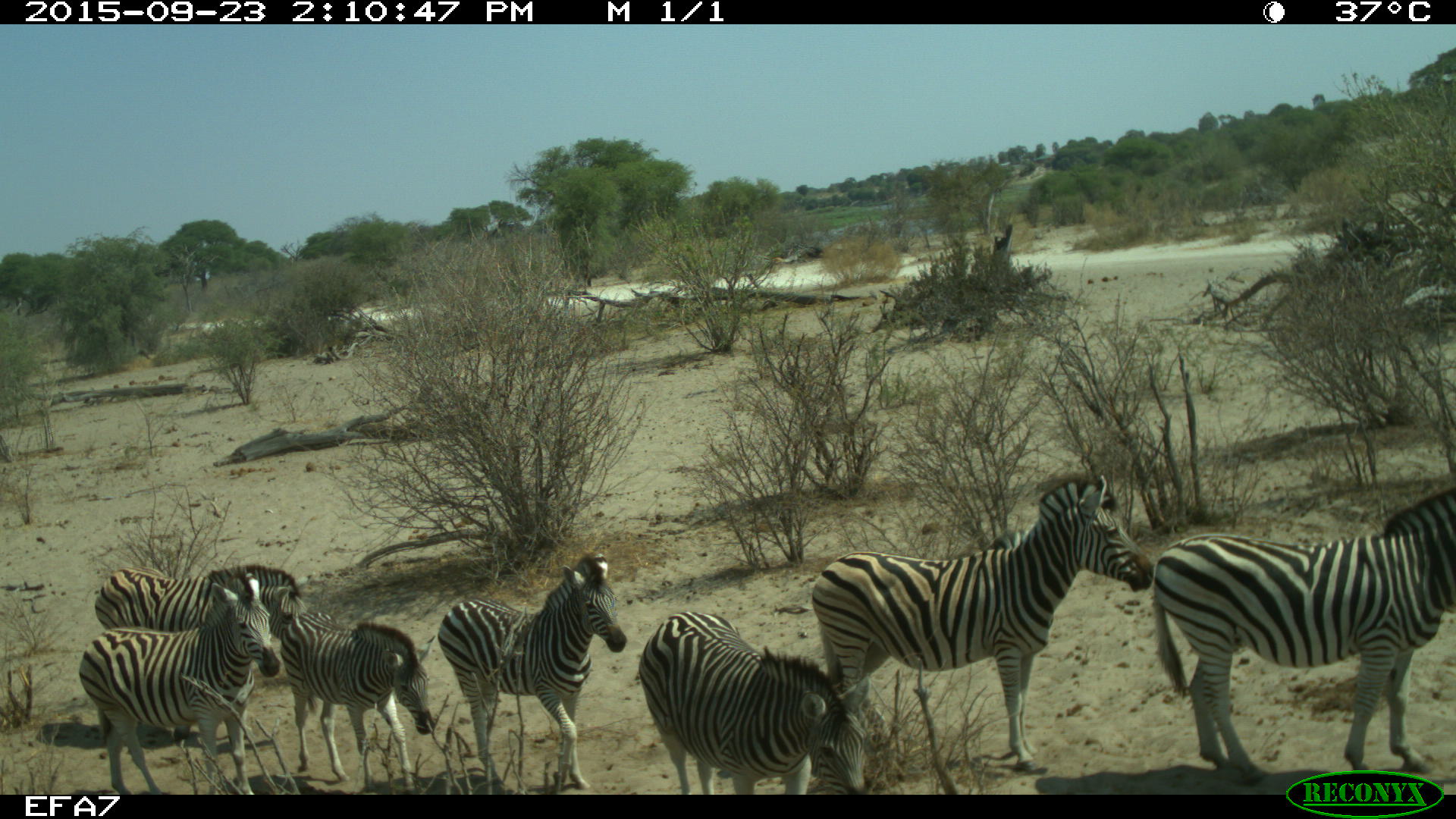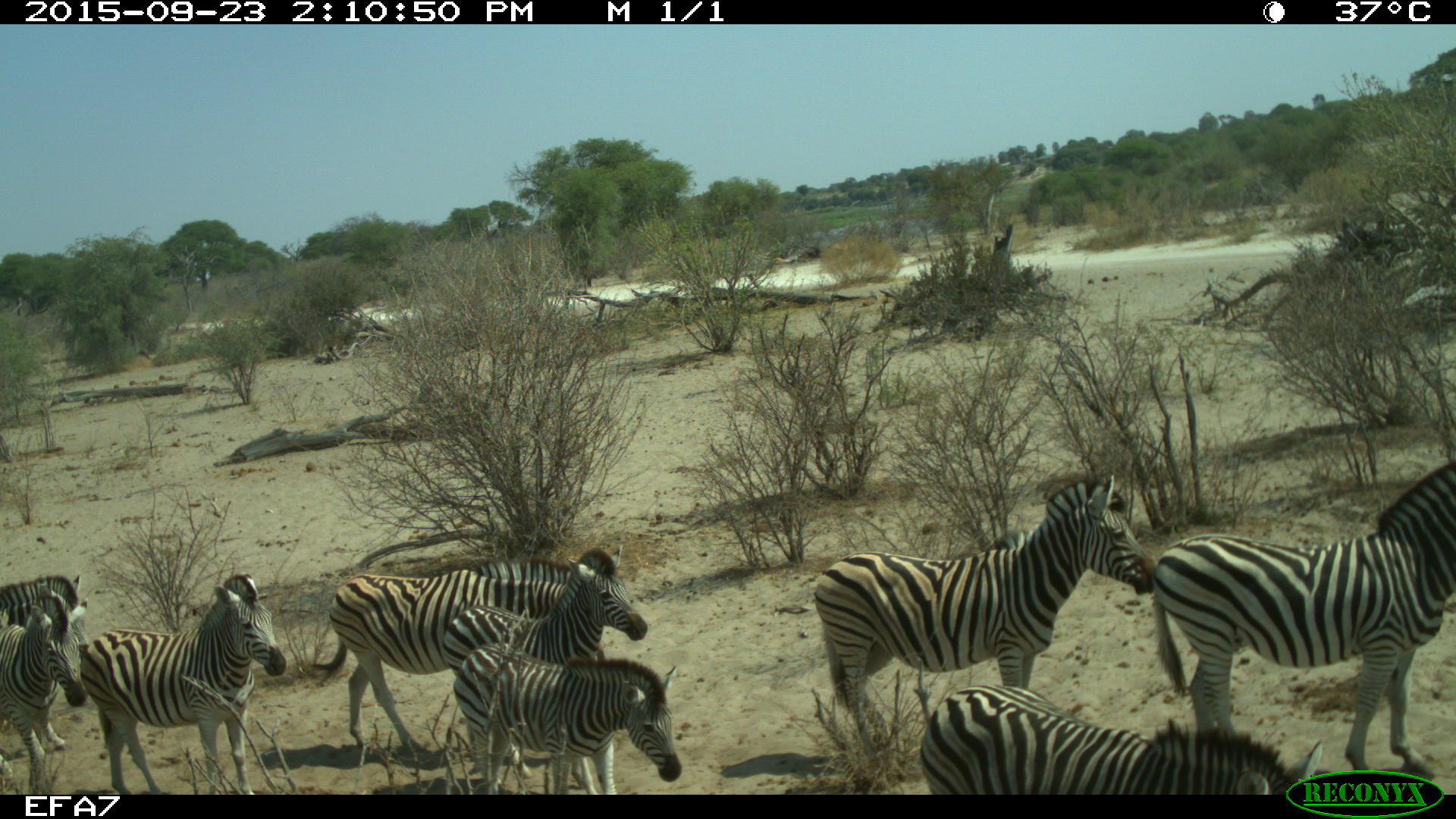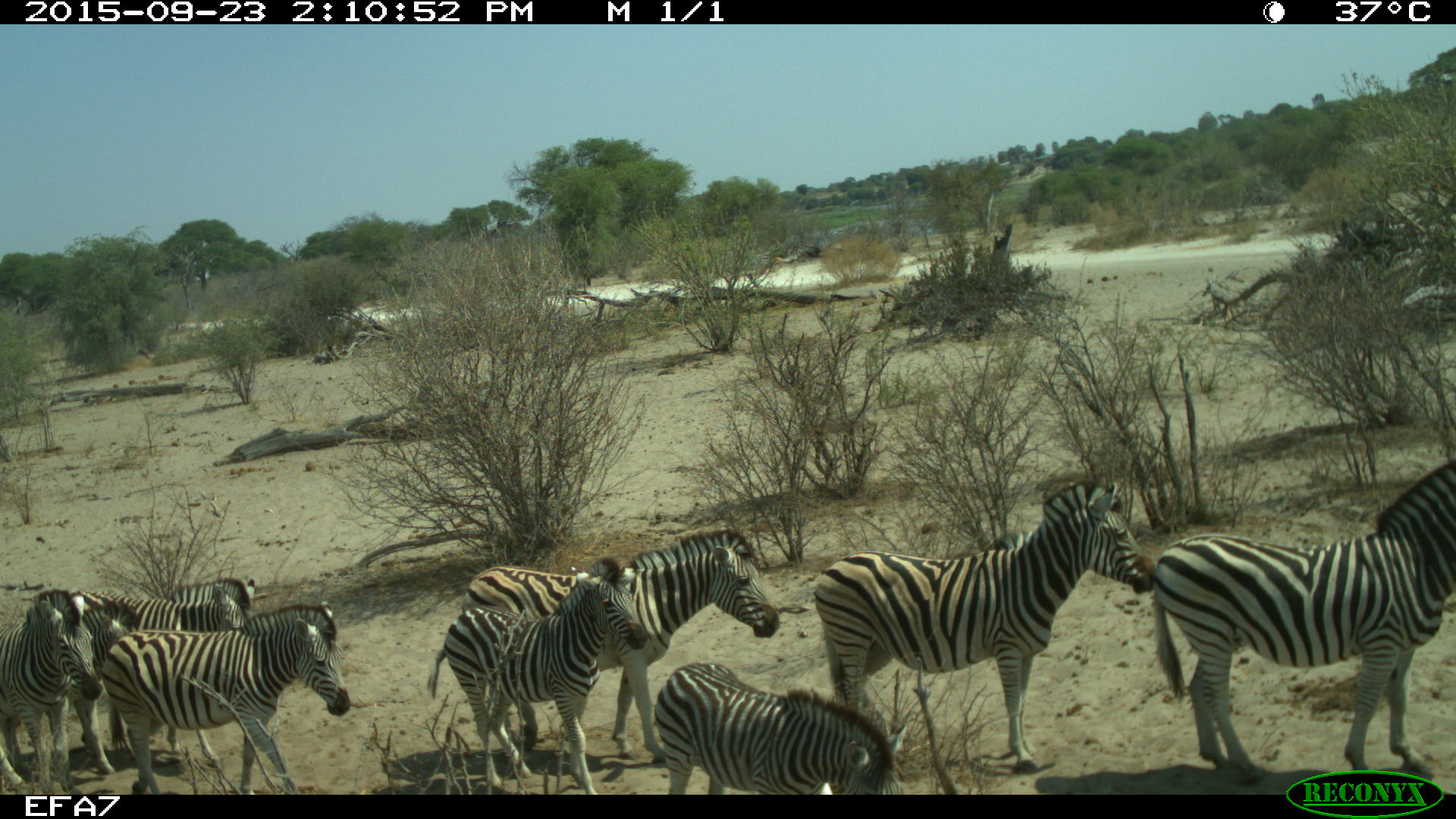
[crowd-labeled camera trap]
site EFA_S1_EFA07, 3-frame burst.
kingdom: Animalia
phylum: Chordata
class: Mammalia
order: Perissodactyla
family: Equidae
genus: Equus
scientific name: Equus quagga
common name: plains zebra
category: zebraplains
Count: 9.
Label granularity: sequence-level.